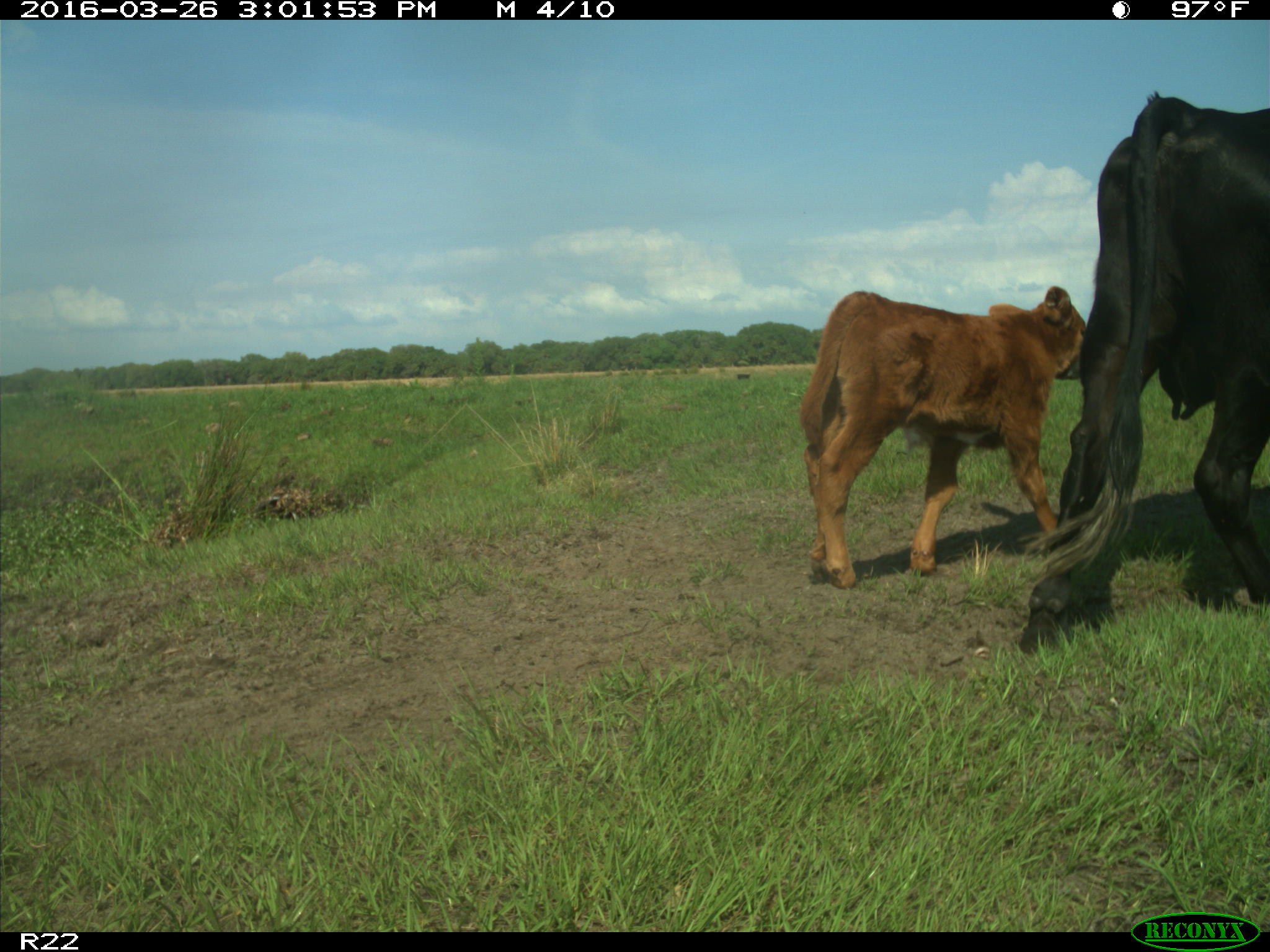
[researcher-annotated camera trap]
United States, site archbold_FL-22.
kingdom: Animalia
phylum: Chordata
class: Mammalia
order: Artiodactyla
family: Bovidae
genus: Bos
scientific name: Bos taurus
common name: domestic cow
Bos taurus (domestic cow).